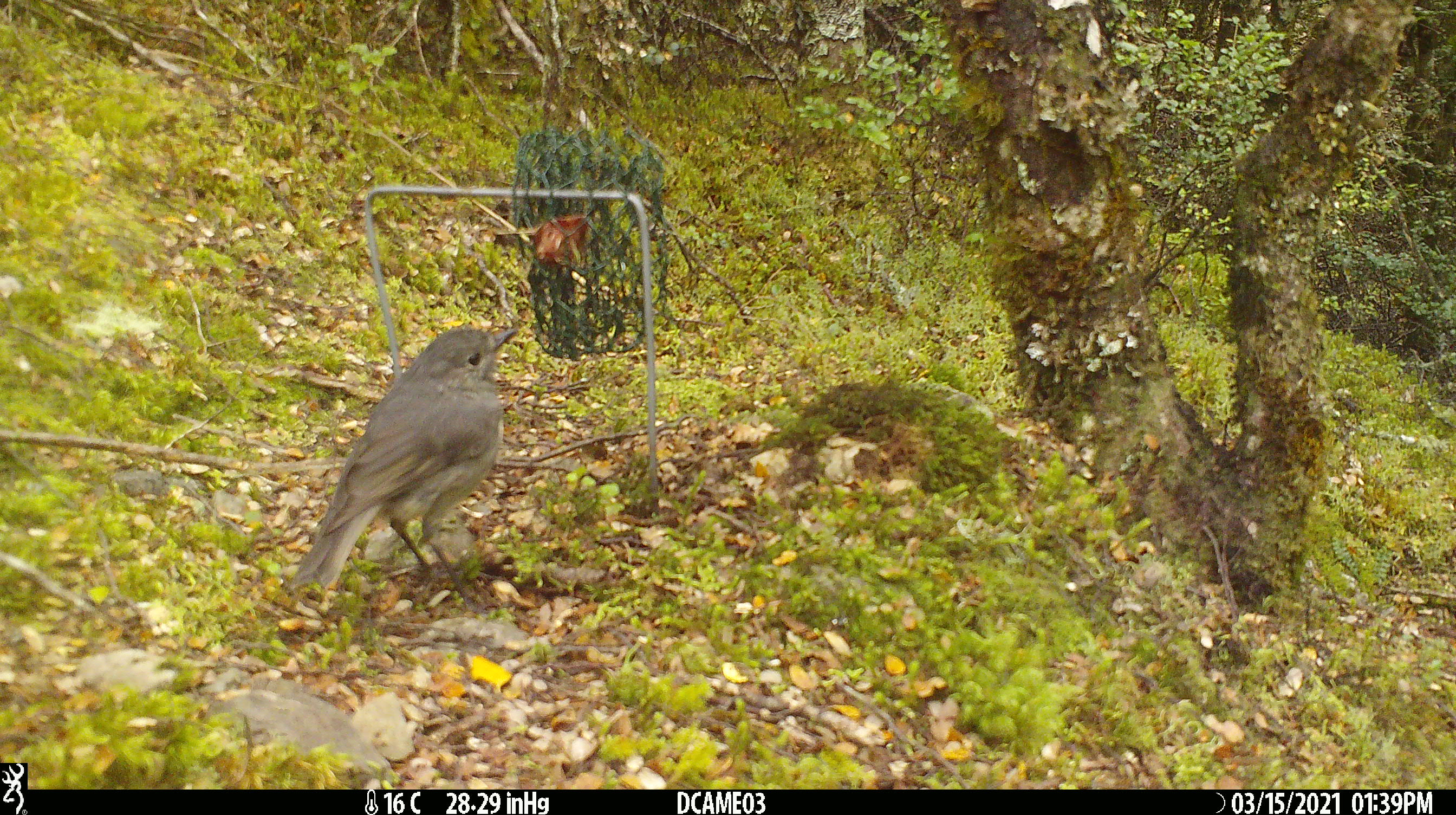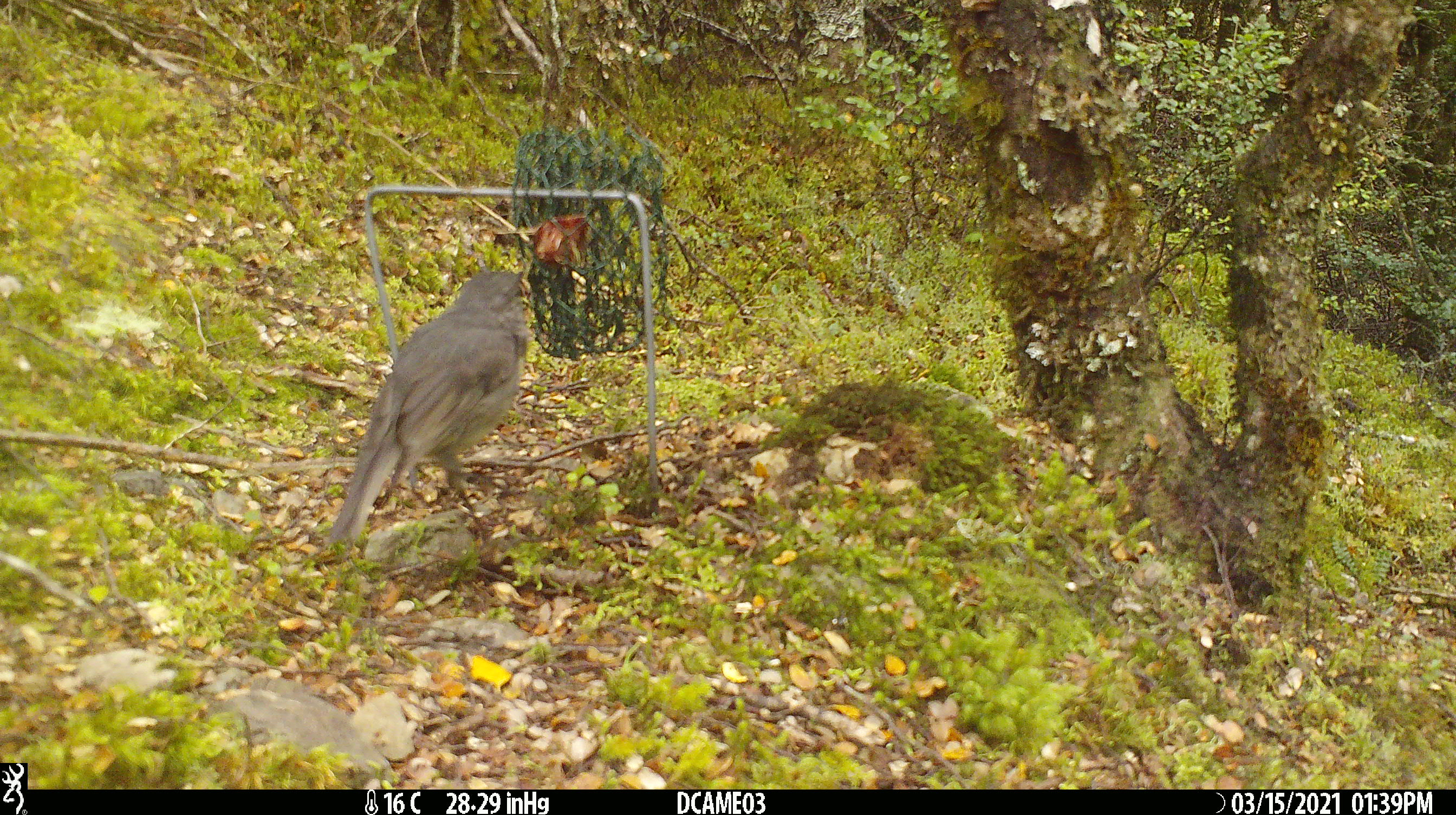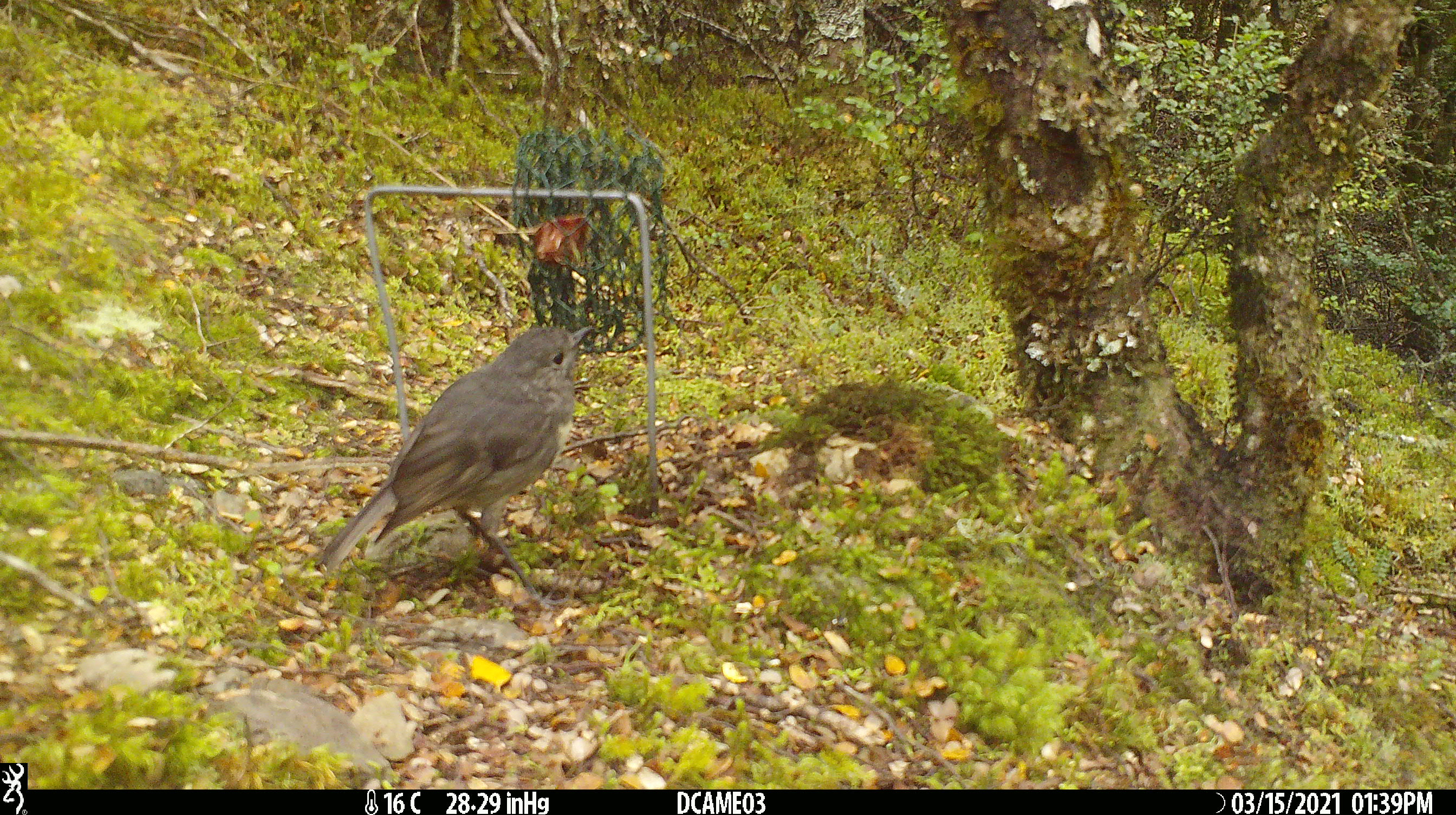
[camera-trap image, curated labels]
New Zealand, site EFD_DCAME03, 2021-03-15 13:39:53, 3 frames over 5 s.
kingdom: Animalia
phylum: Chordata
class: Aves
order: Passeriformes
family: Petroicidae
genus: Petroica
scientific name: Petroica australis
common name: new zealand robin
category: robin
Robin (new zealand robin) (Petroica australis).